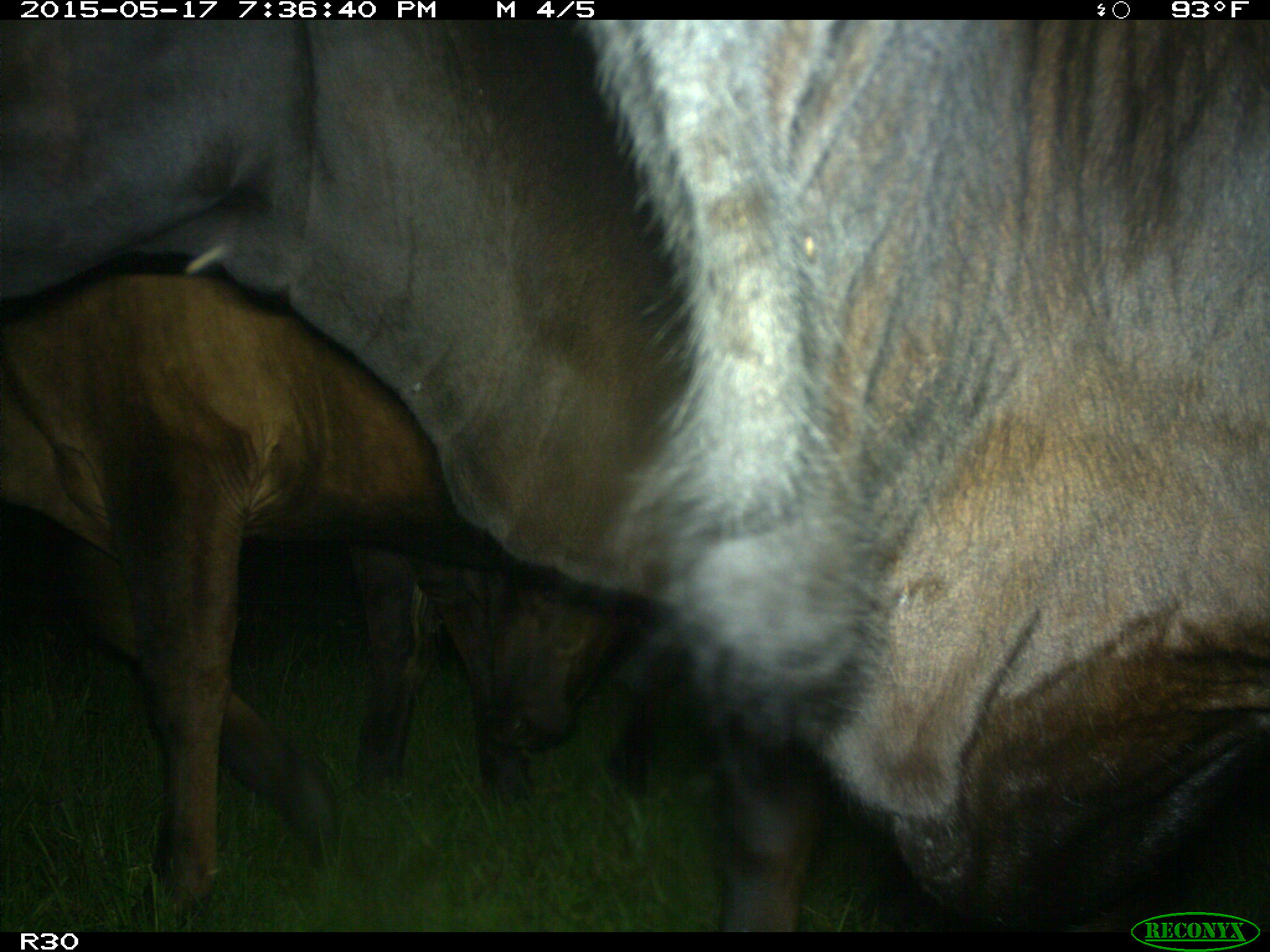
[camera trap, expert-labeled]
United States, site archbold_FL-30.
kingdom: Animalia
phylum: Chordata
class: Mammalia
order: Artiodactyla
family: Bovidae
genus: Bos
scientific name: Bos taurus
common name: domestic cow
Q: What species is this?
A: Bos taurus (domestic cow).